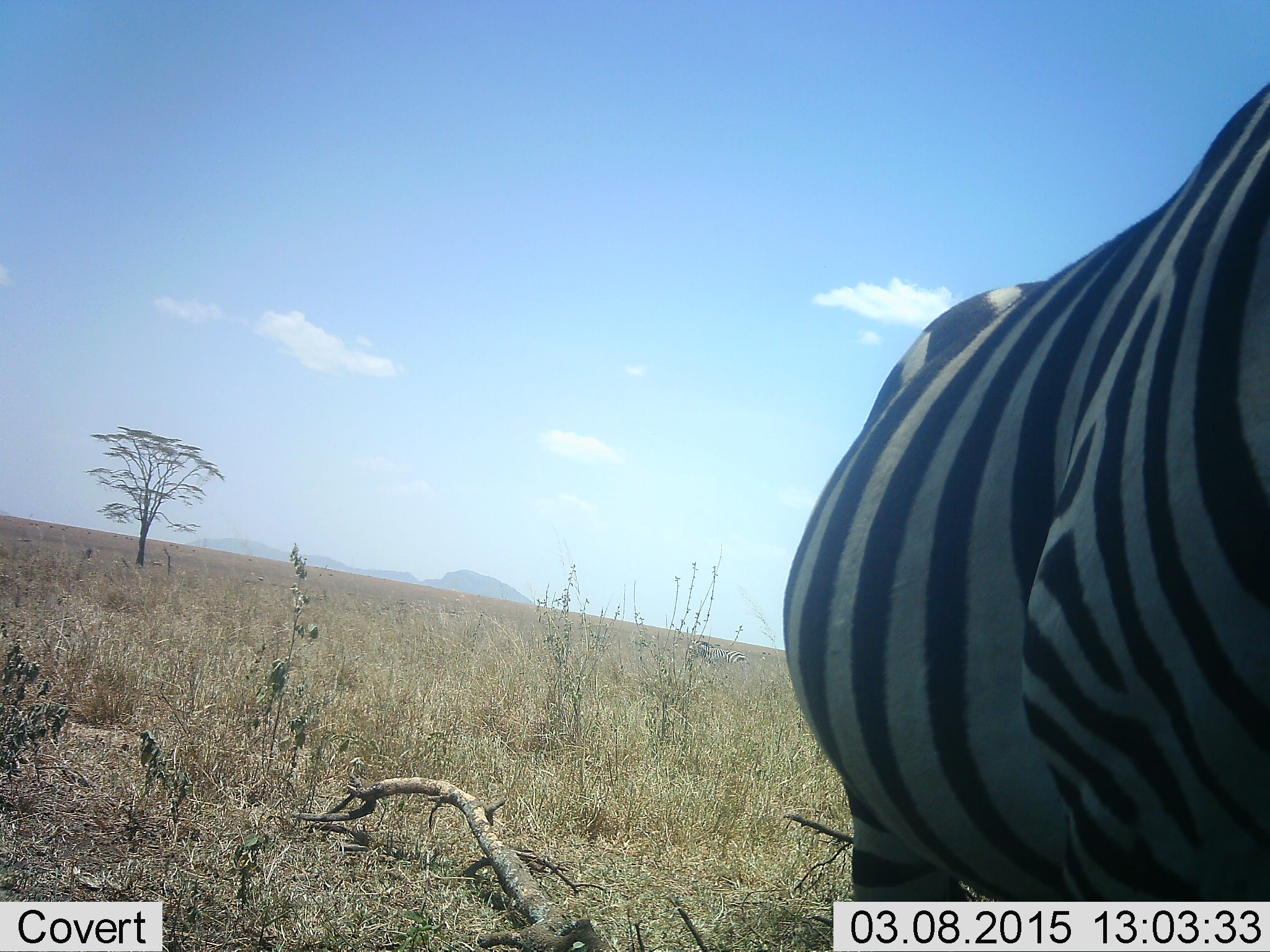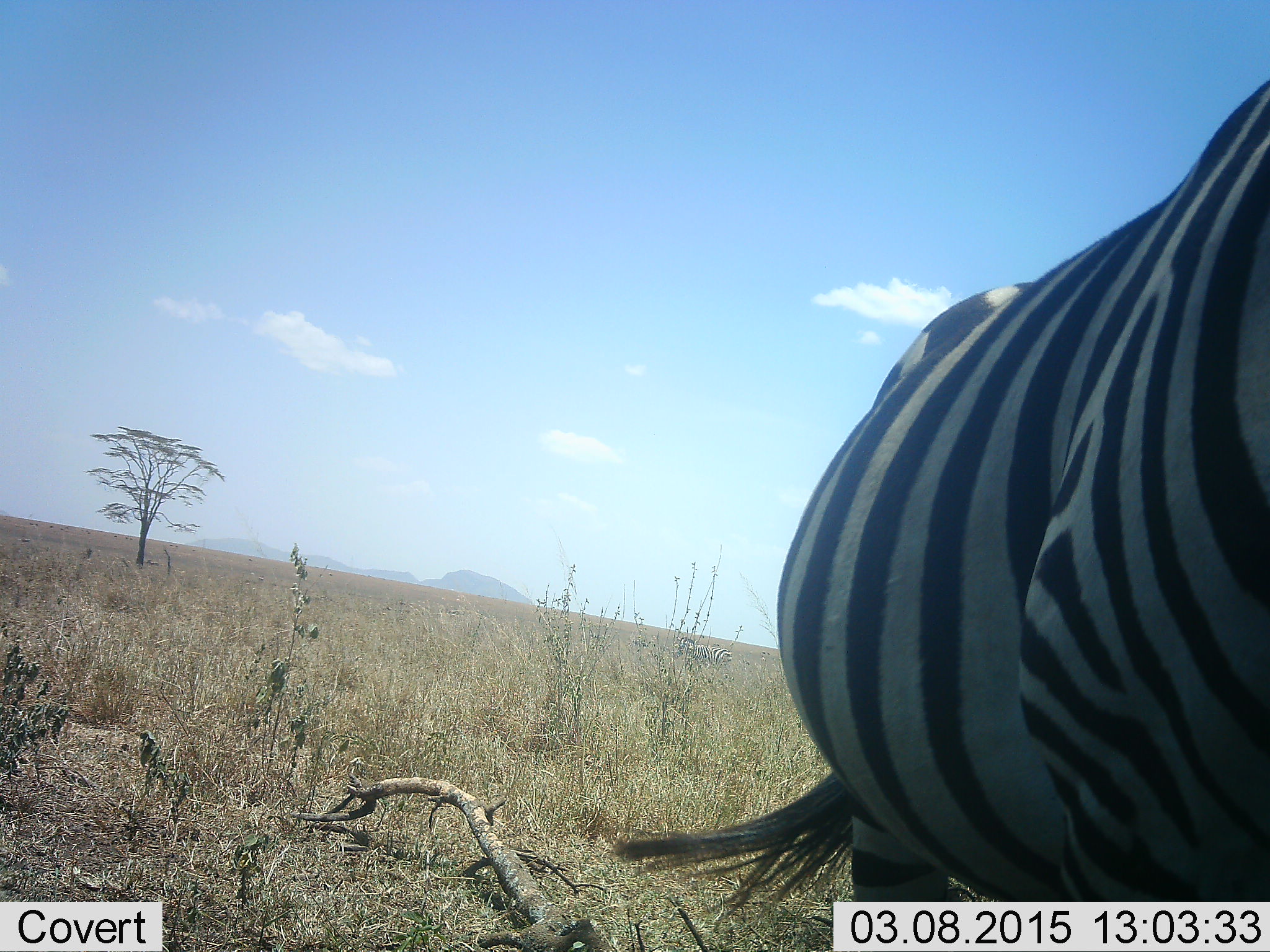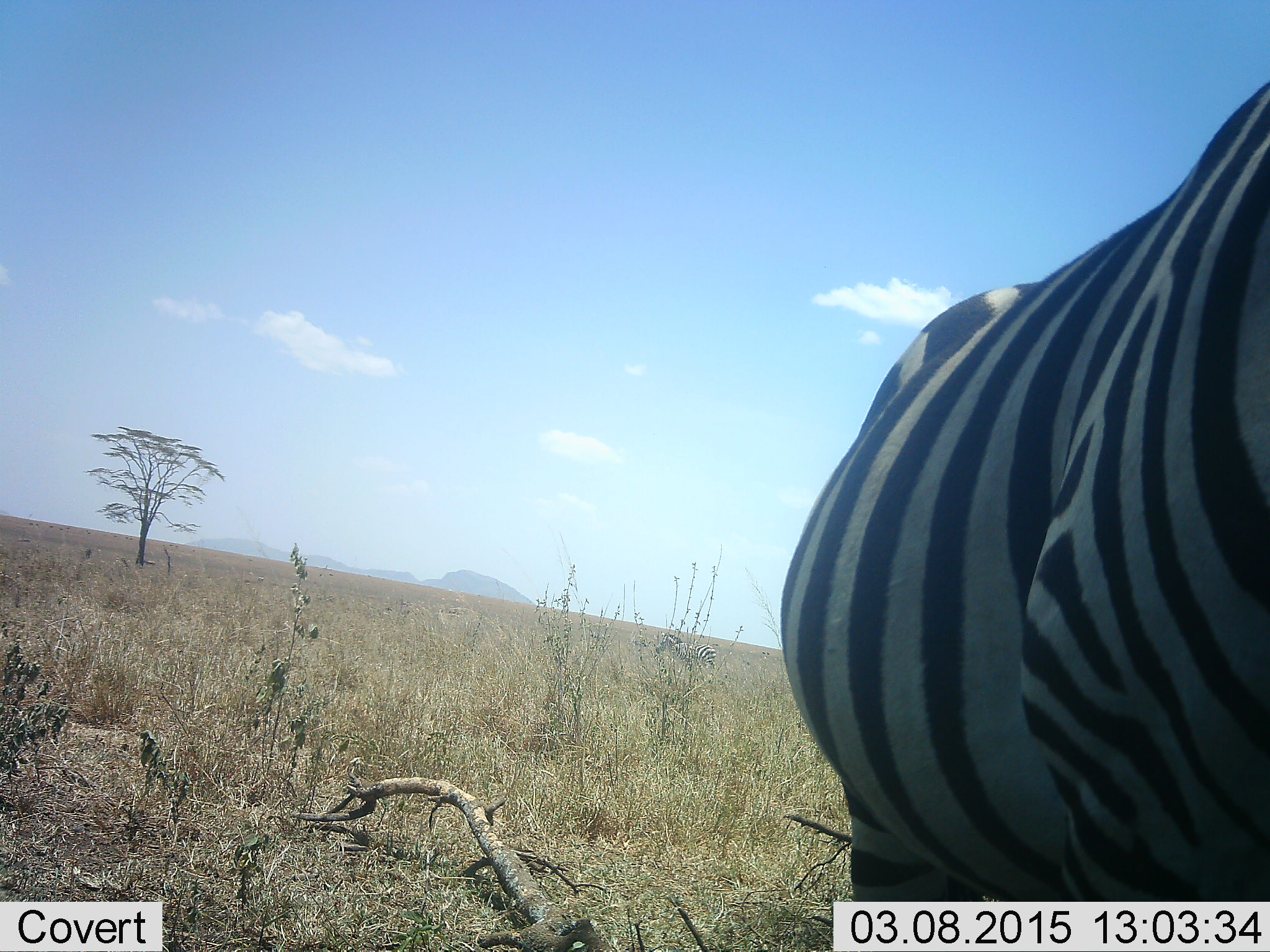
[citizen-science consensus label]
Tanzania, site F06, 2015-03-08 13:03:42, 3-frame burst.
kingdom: Animalia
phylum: Chordata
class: Mammalia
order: Perissodactyla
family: Equidae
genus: Equus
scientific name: Equus quagga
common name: plains zebra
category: zebra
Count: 1.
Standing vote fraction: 90%.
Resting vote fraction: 0%.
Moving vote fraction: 30%.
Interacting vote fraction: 0%.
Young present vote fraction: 0%.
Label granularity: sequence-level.